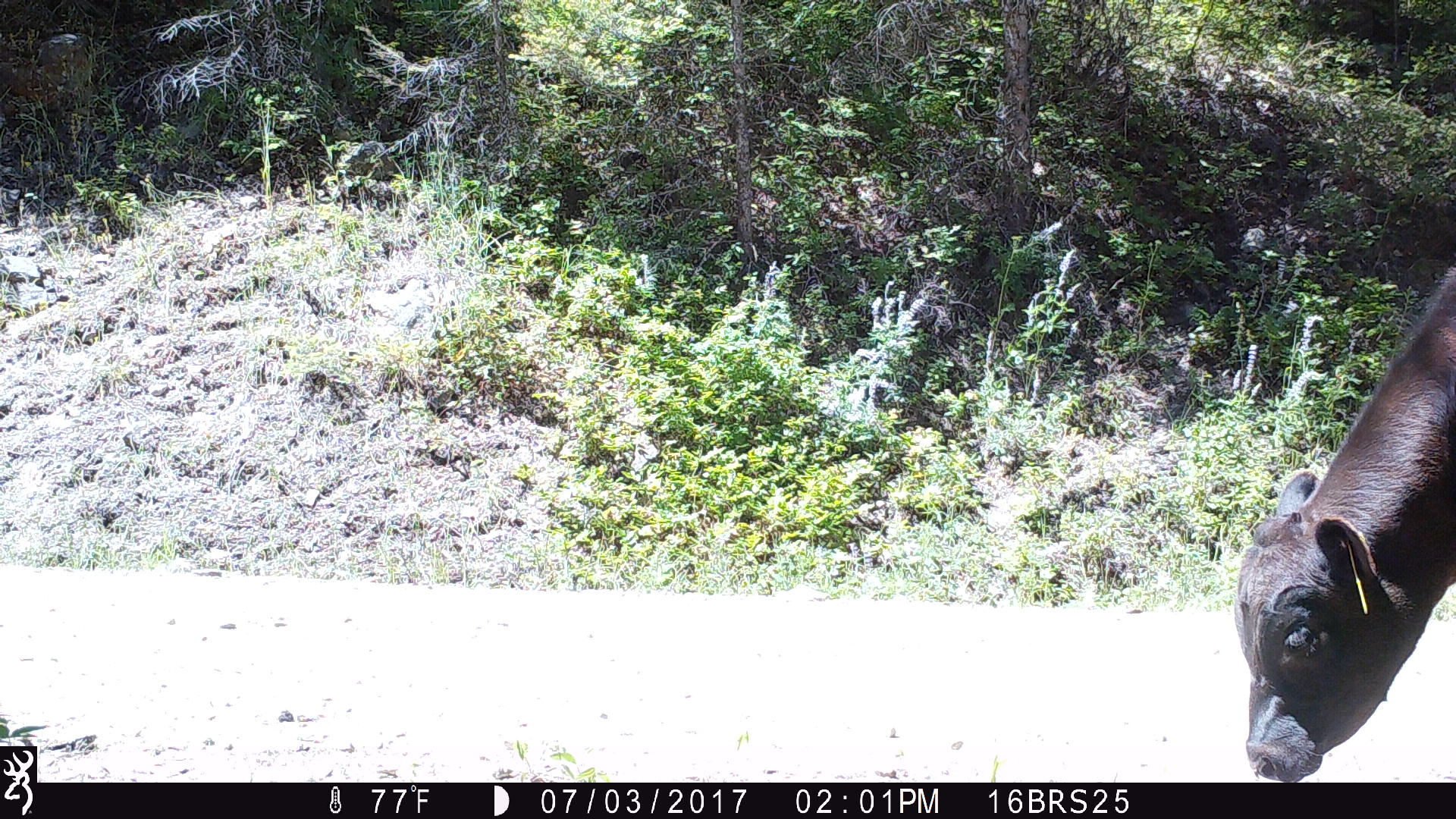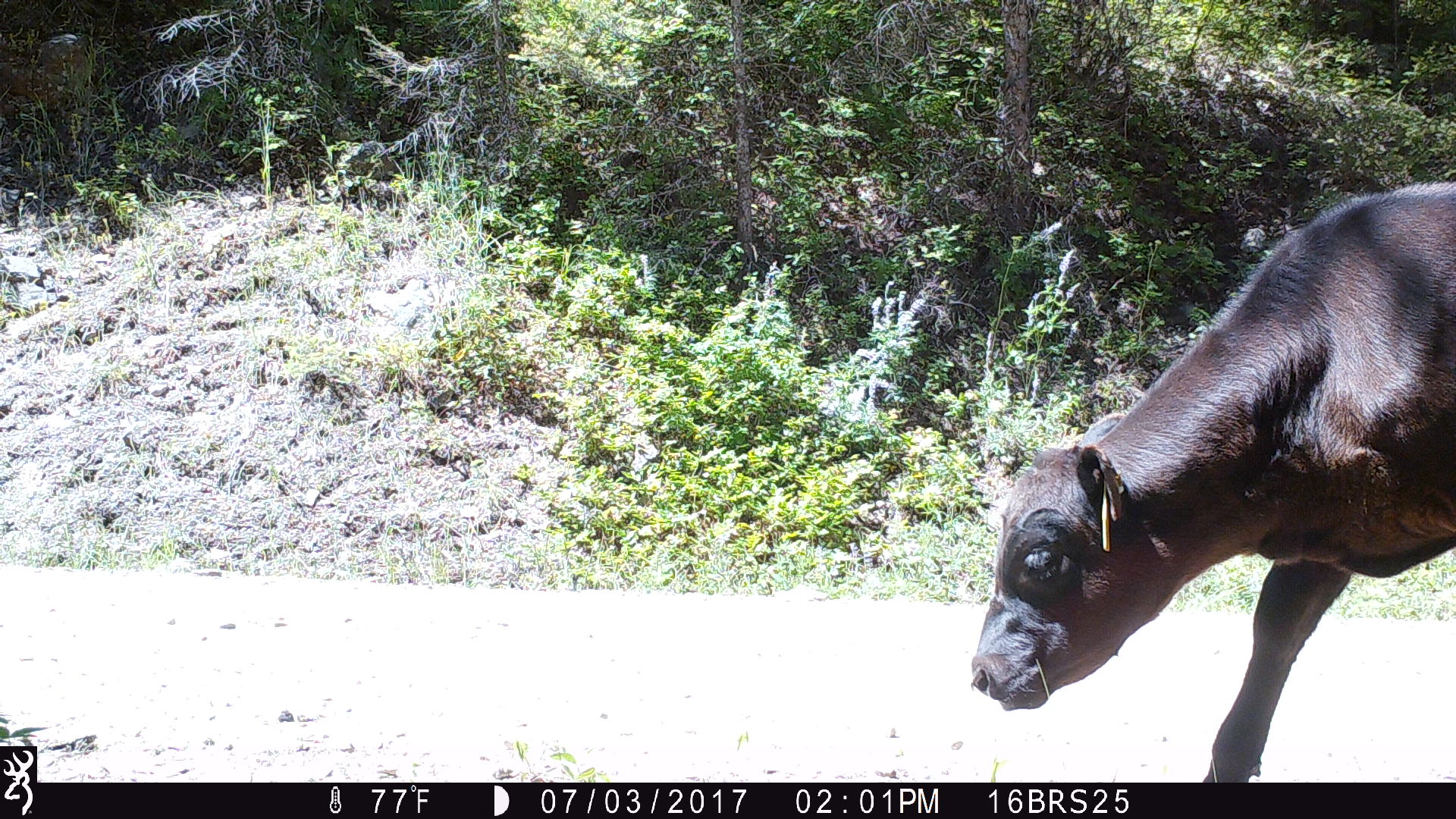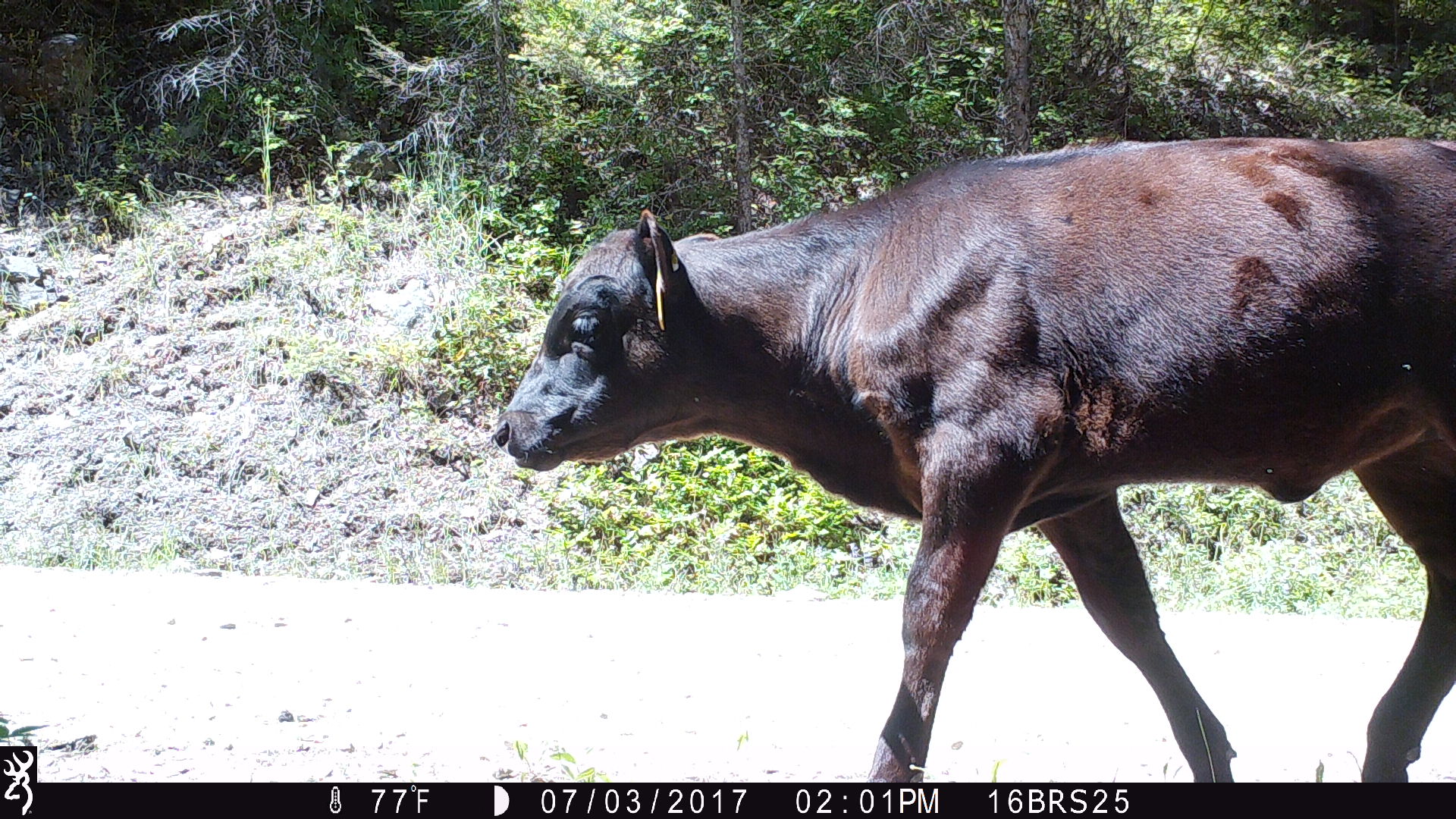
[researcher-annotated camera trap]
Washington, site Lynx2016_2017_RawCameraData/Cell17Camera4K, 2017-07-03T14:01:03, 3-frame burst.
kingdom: Animalia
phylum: Chordata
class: Mammalia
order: Artiodactyla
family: Bovidae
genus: Bos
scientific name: Bos taurus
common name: domestic cattle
Domestic cattle (Bos taurus). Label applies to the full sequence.